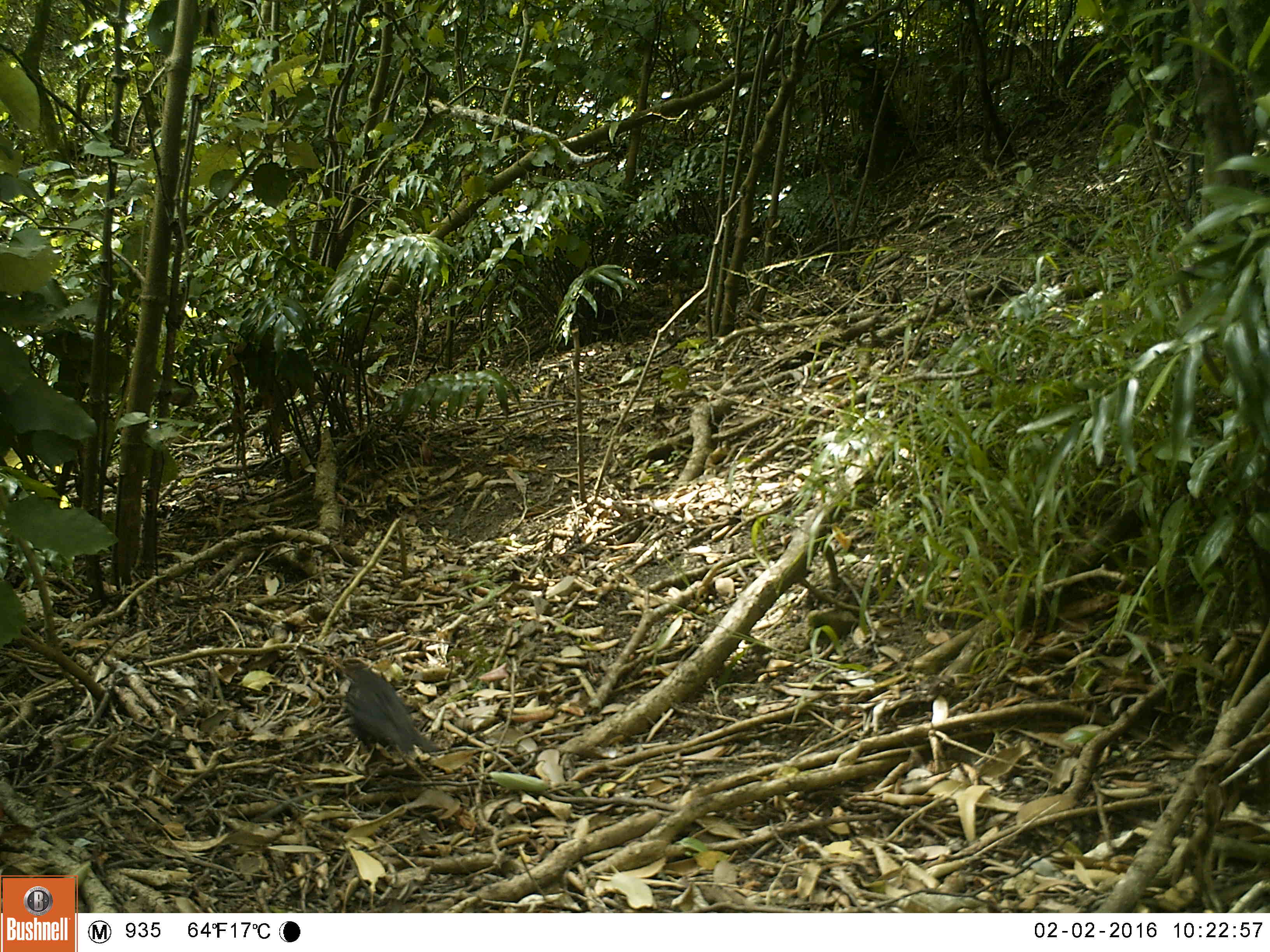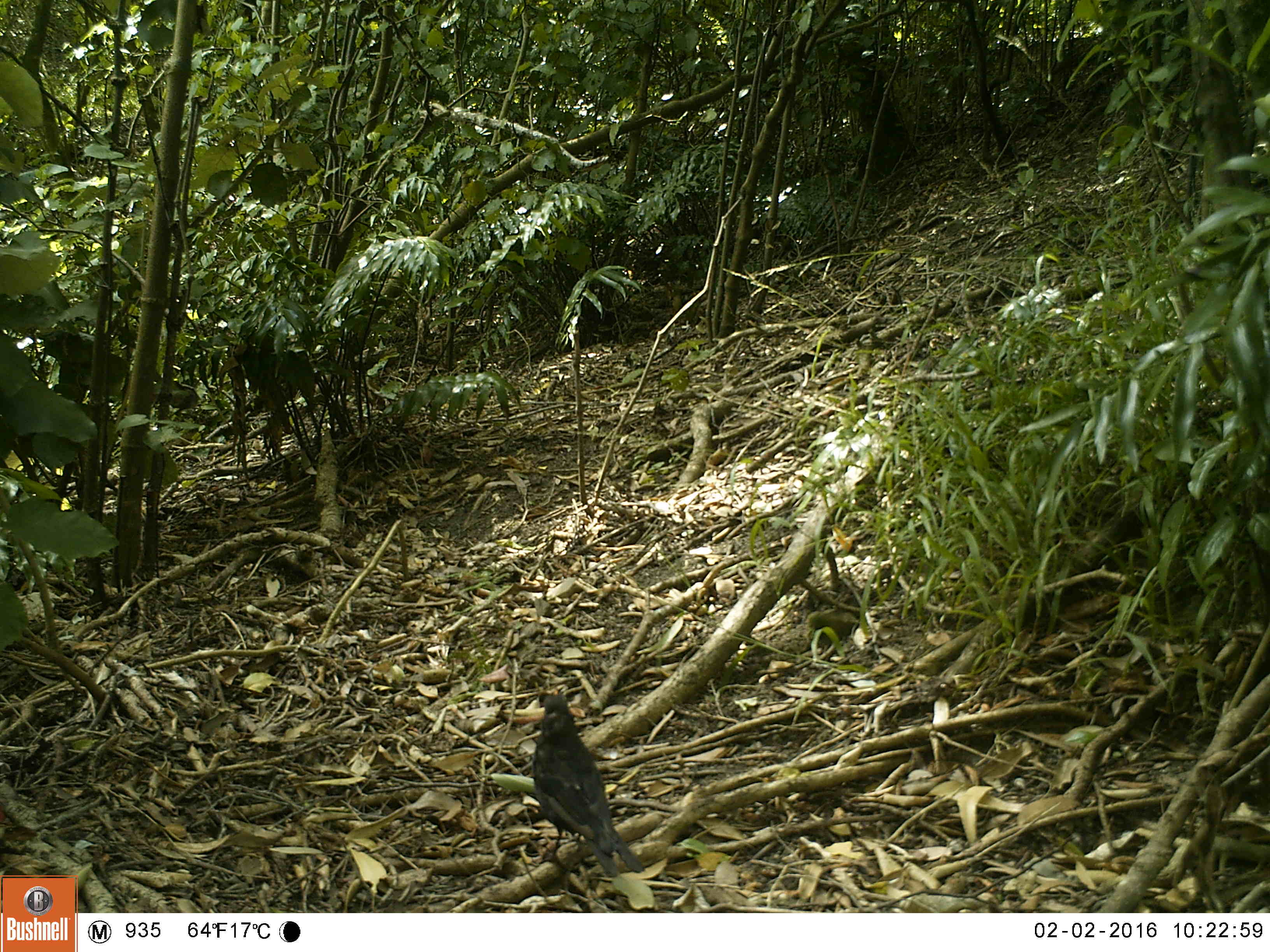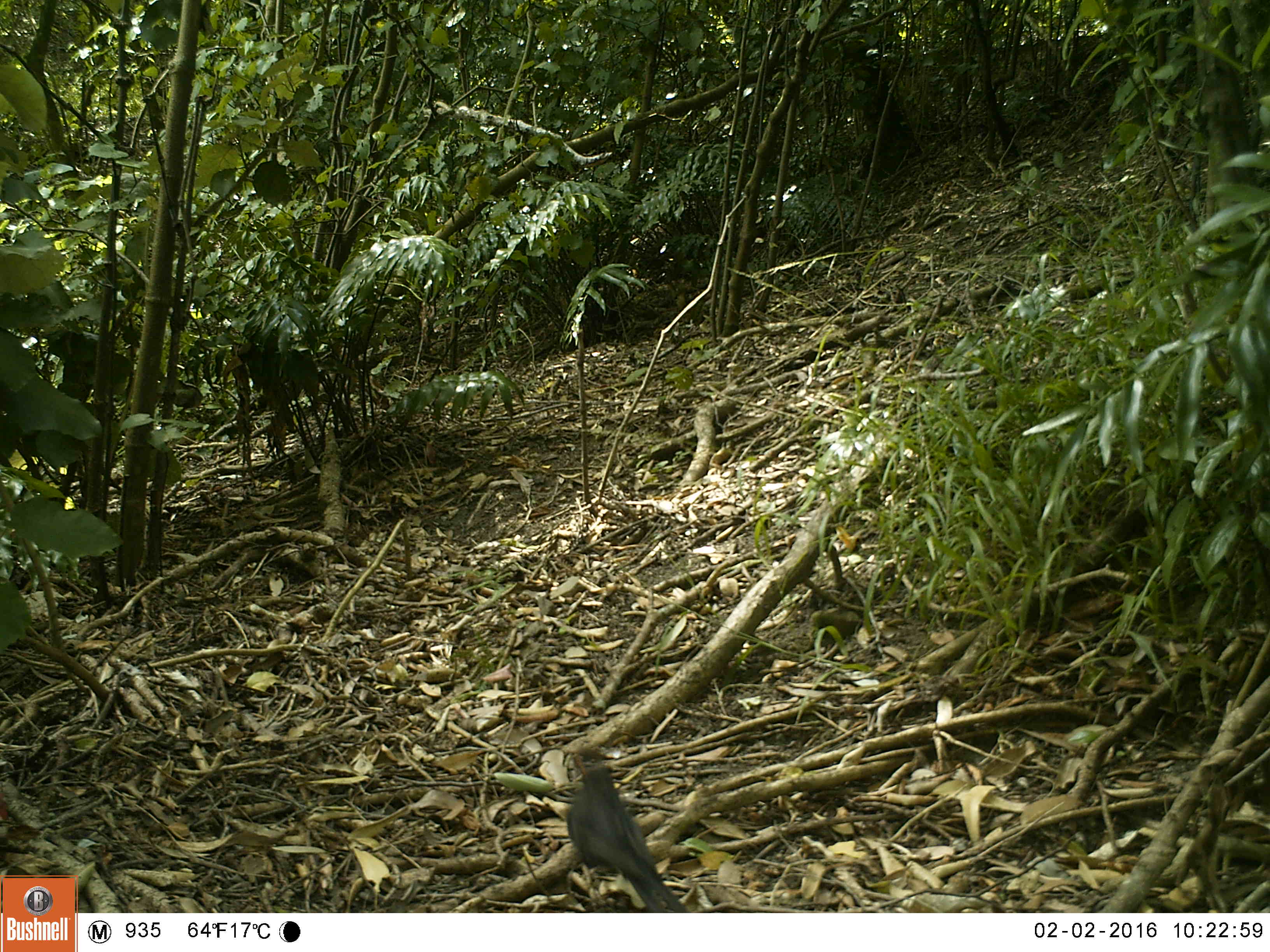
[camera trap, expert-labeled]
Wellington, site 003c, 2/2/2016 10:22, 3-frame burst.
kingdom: Animalia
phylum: Chordata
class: Aves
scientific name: Aves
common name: bird